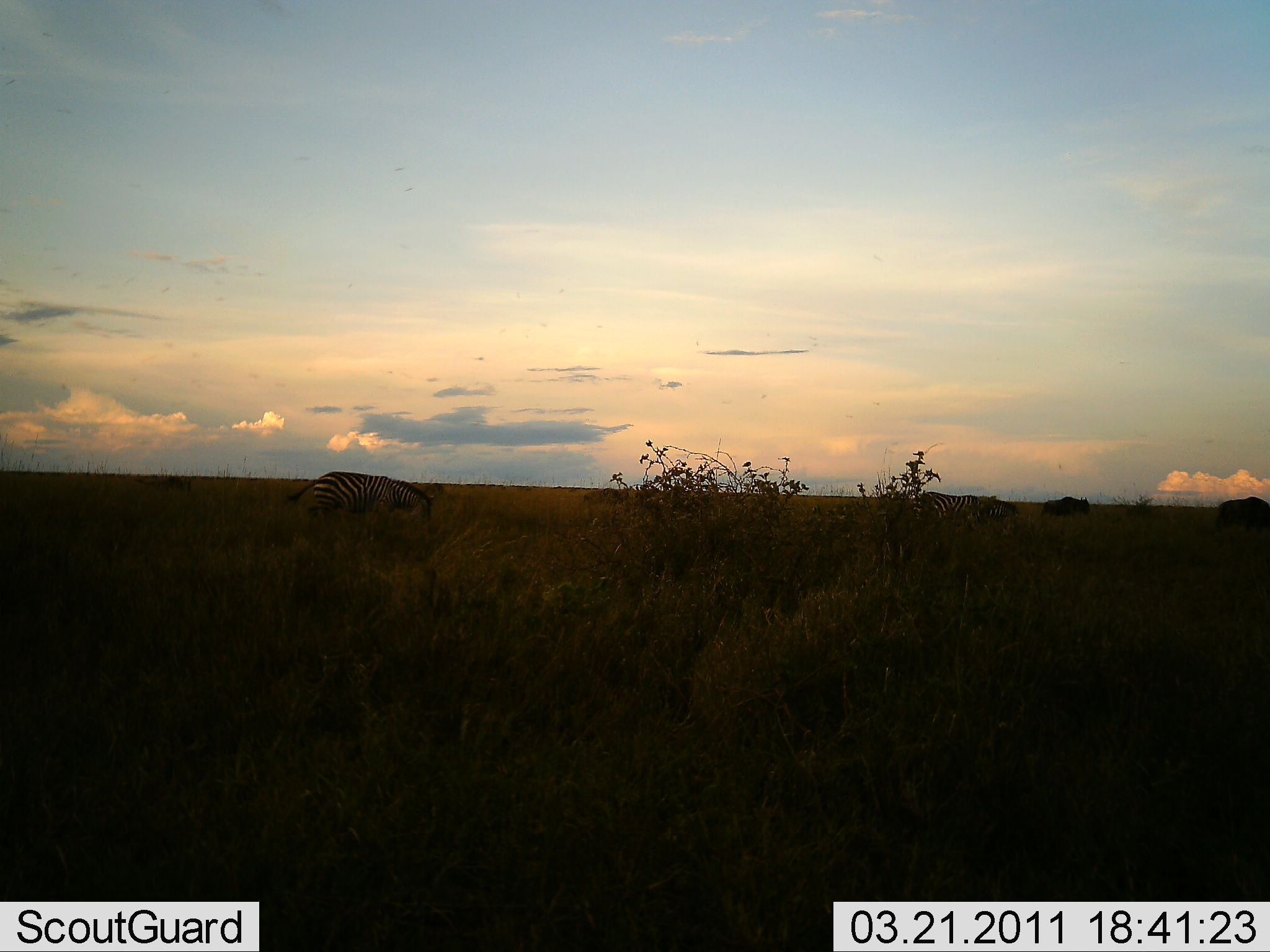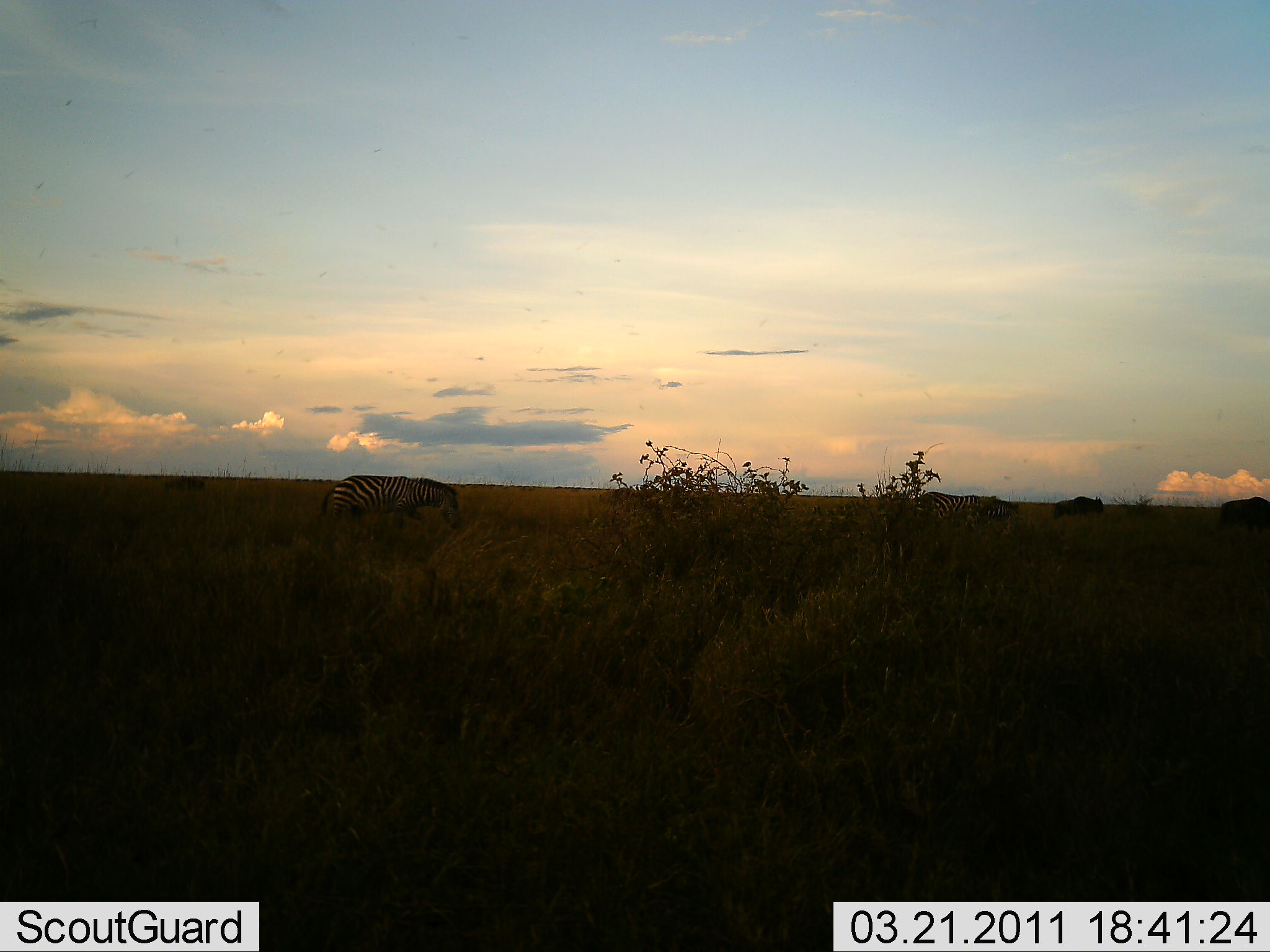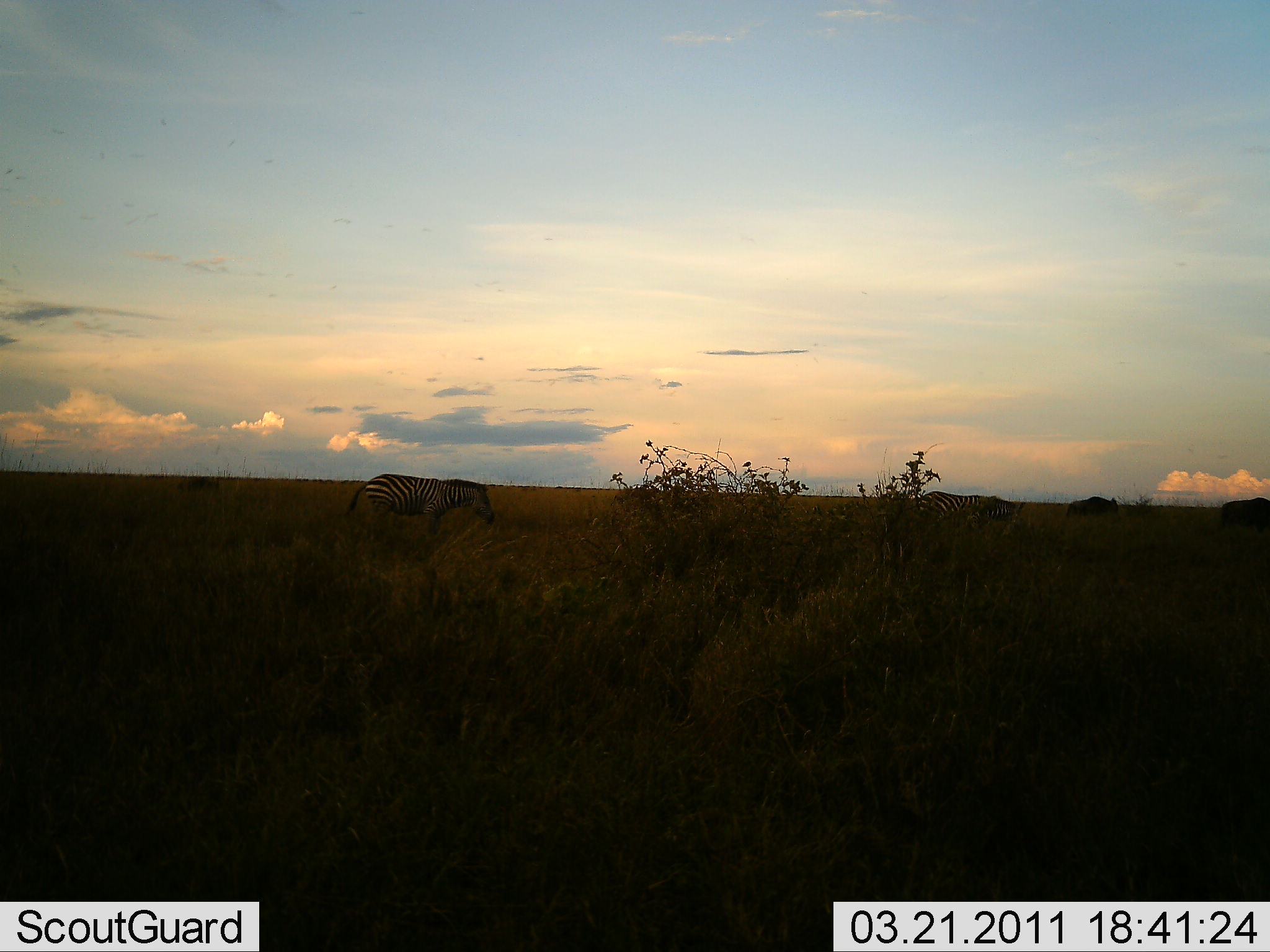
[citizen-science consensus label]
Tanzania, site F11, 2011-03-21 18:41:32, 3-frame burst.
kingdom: Animalia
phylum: Chordata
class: Mammalia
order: Artiodactyla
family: Bovidae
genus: Connochaetes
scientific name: Connochaetes taurinus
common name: blue wildebeest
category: wildebeest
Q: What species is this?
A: Wildebeest (blue wildebeest) (Connochaetes taurinus).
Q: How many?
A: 2.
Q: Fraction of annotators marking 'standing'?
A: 17%.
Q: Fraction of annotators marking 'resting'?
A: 0%.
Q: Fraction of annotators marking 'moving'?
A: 67%.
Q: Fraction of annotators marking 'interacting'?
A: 0%.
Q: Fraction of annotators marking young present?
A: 0%.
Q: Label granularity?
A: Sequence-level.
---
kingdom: Animalia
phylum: Chordata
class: Mammalia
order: Perissodactyla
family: Equidae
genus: Equus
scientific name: Equus quagga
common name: plains zebra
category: zebra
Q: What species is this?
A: Zebra (plains zebra) (Equus quagga).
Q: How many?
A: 2.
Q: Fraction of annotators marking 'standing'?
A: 0%.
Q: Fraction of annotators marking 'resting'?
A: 0%.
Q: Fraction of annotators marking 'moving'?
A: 80%.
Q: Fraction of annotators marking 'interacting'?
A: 0%.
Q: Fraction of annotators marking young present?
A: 0%.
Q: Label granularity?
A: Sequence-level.